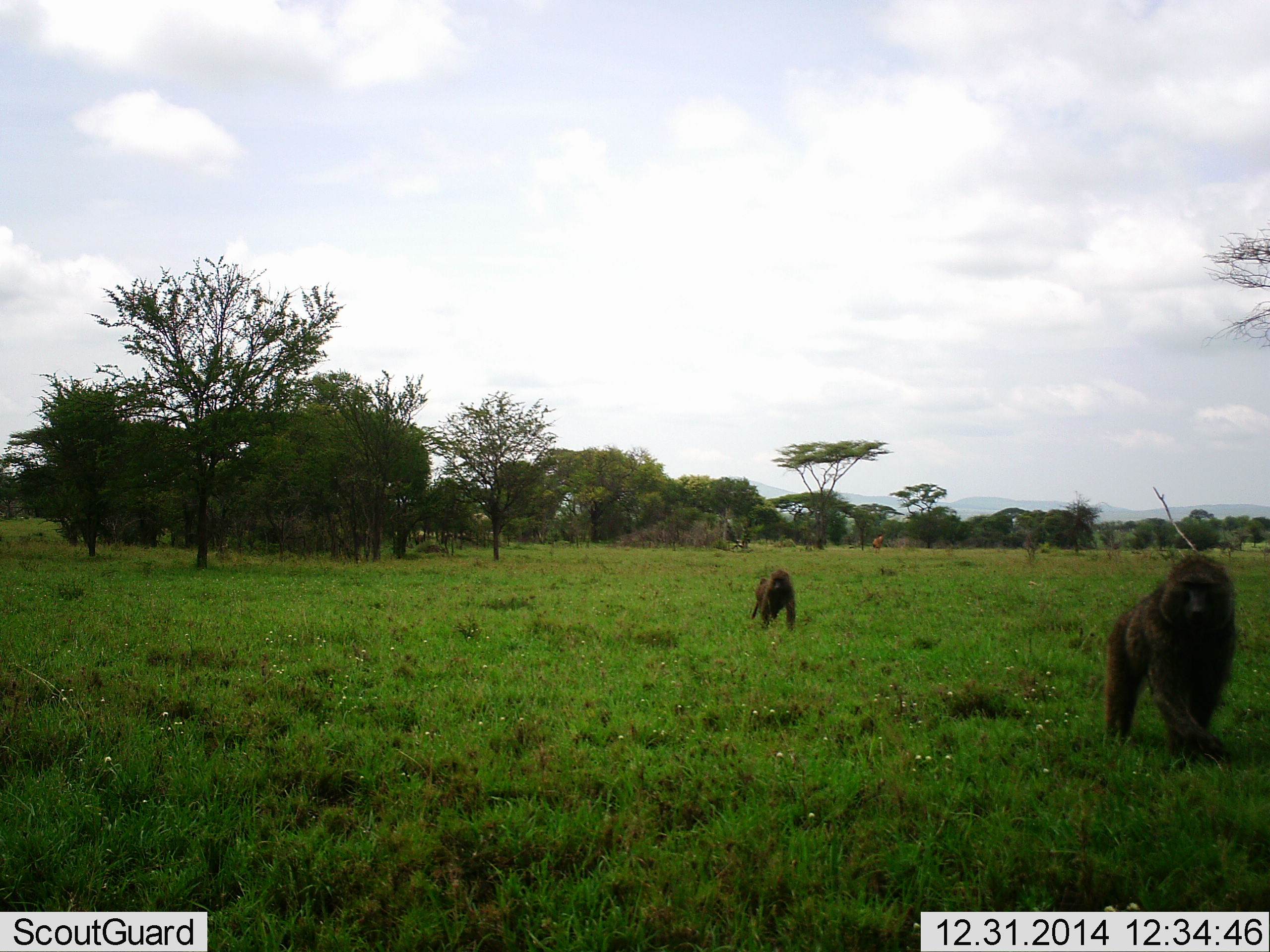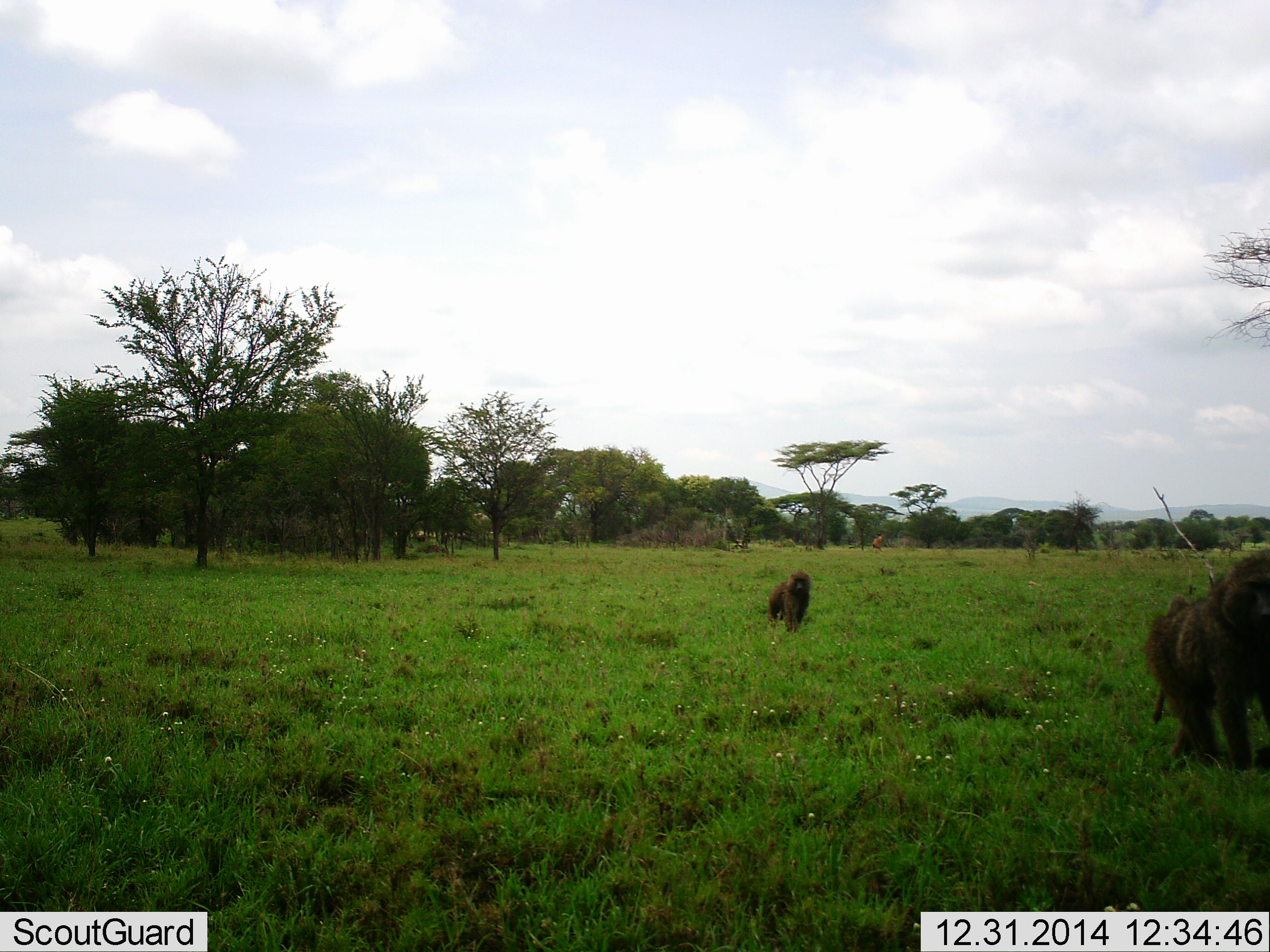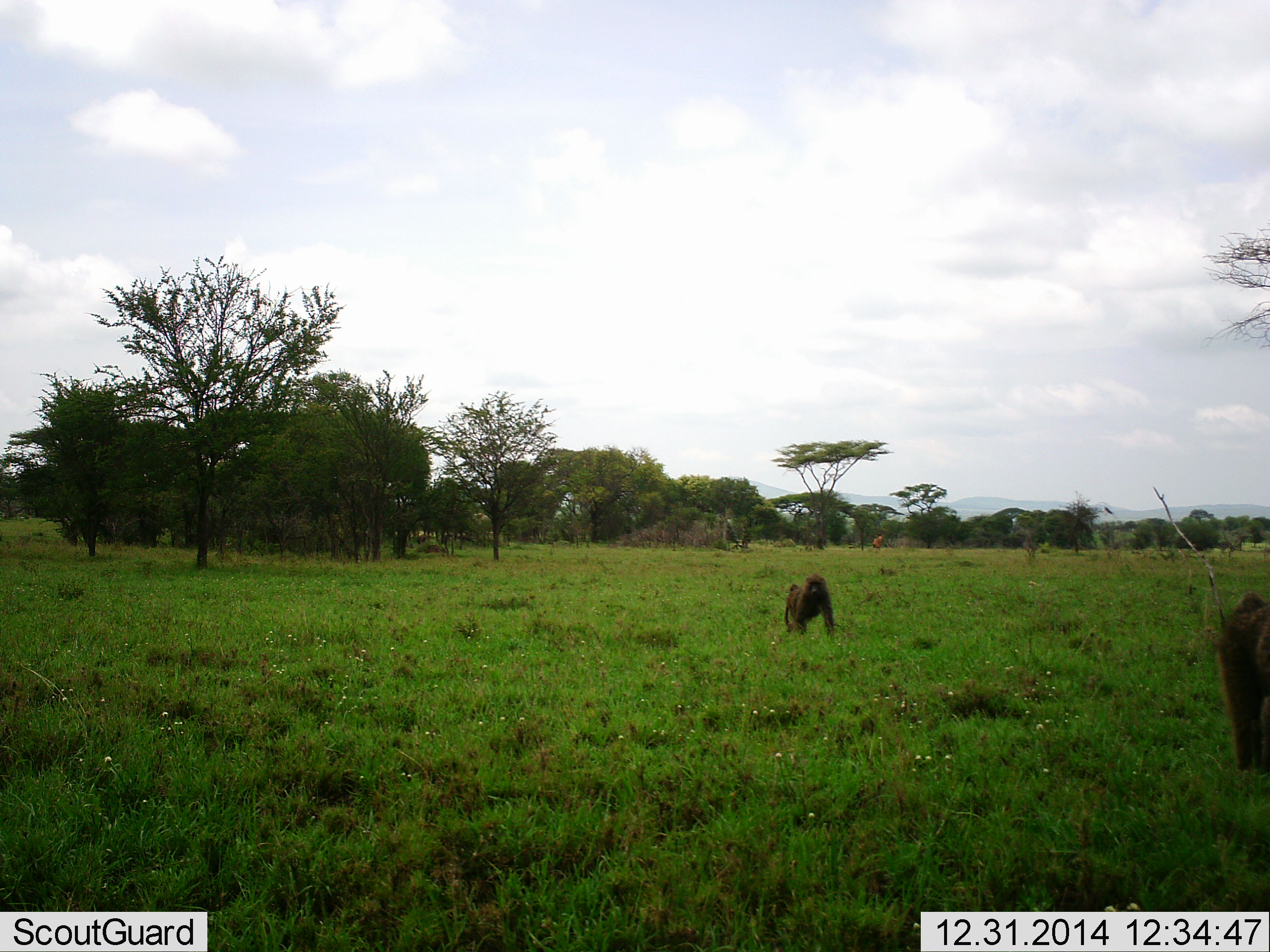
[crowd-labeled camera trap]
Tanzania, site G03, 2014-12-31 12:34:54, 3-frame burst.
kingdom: Animalia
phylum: Chordata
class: Mammalia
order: Primates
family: Cercopithecidae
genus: Papio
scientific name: Papio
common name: baboon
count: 2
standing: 0%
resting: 0%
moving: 100%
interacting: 0%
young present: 8%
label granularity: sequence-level